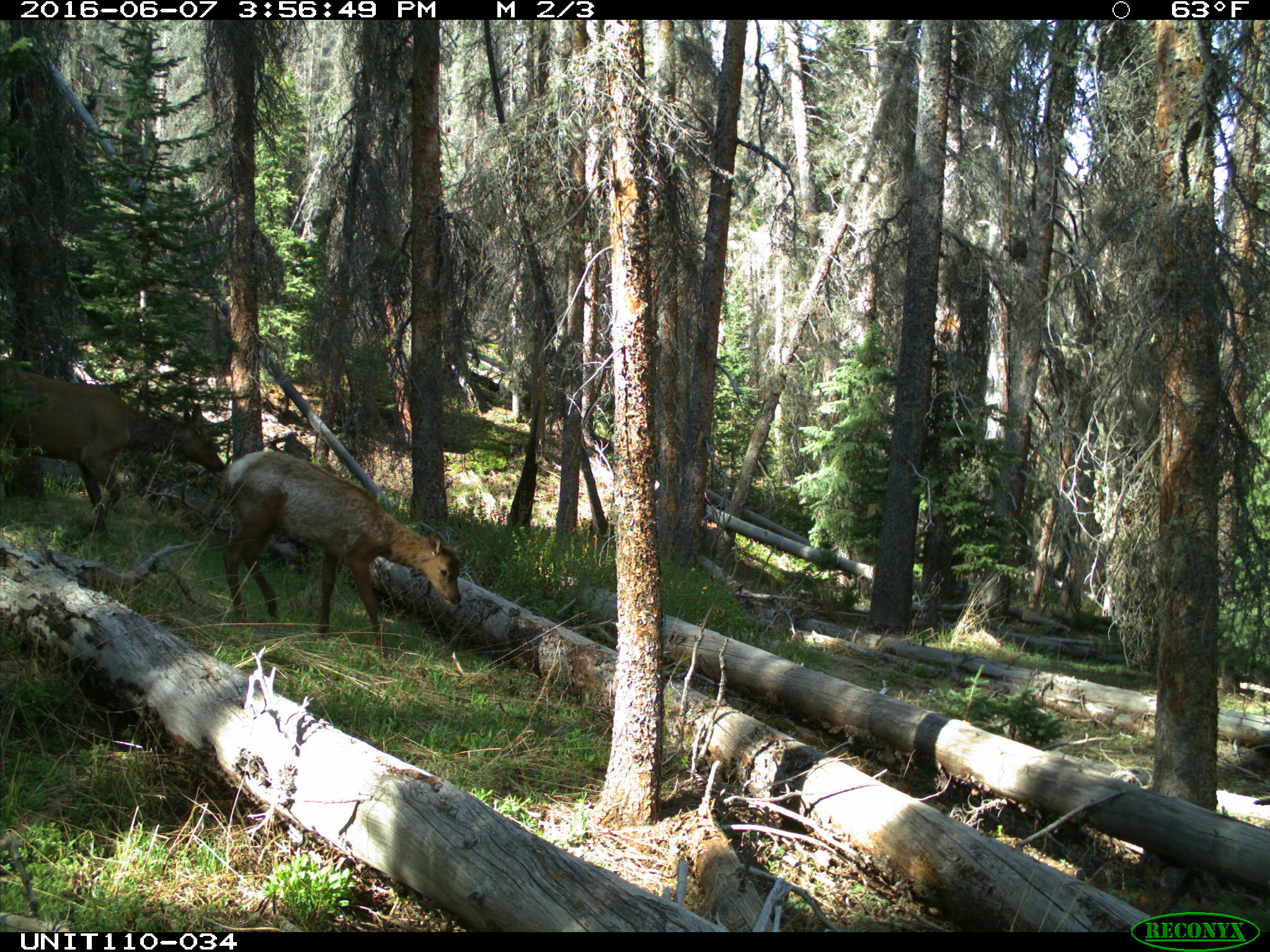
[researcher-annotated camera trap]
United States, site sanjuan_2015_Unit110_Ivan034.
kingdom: Animalia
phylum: Chordata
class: Mammalia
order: Artiodactyla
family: Cervidae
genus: Cervus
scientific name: Cervus elaphus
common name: red deer